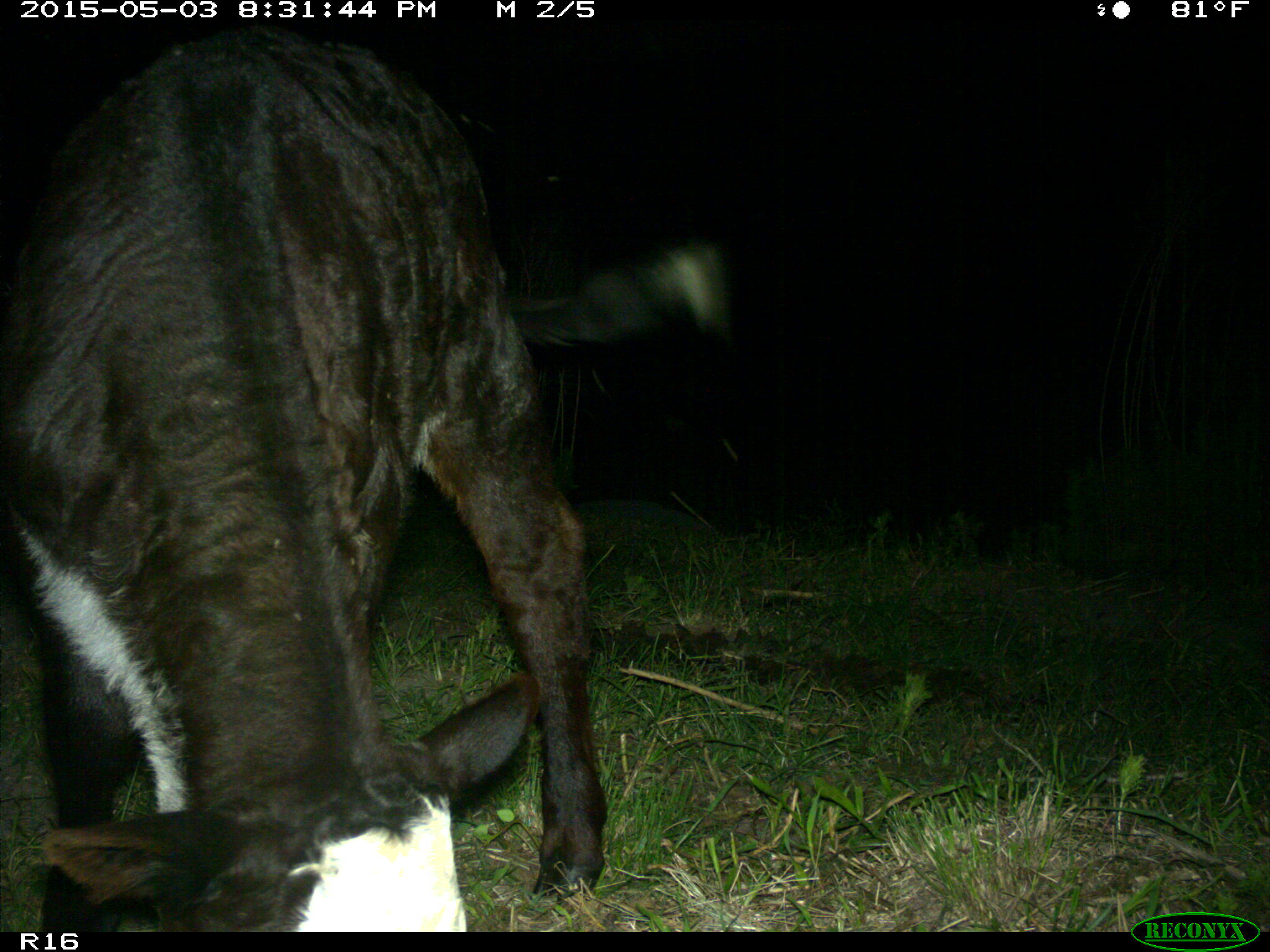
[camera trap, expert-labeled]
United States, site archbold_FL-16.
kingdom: Animalia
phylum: Chordata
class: Mammalia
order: Artiodactyla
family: Bovidae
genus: Bos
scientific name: Bos taurus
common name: domestic cow